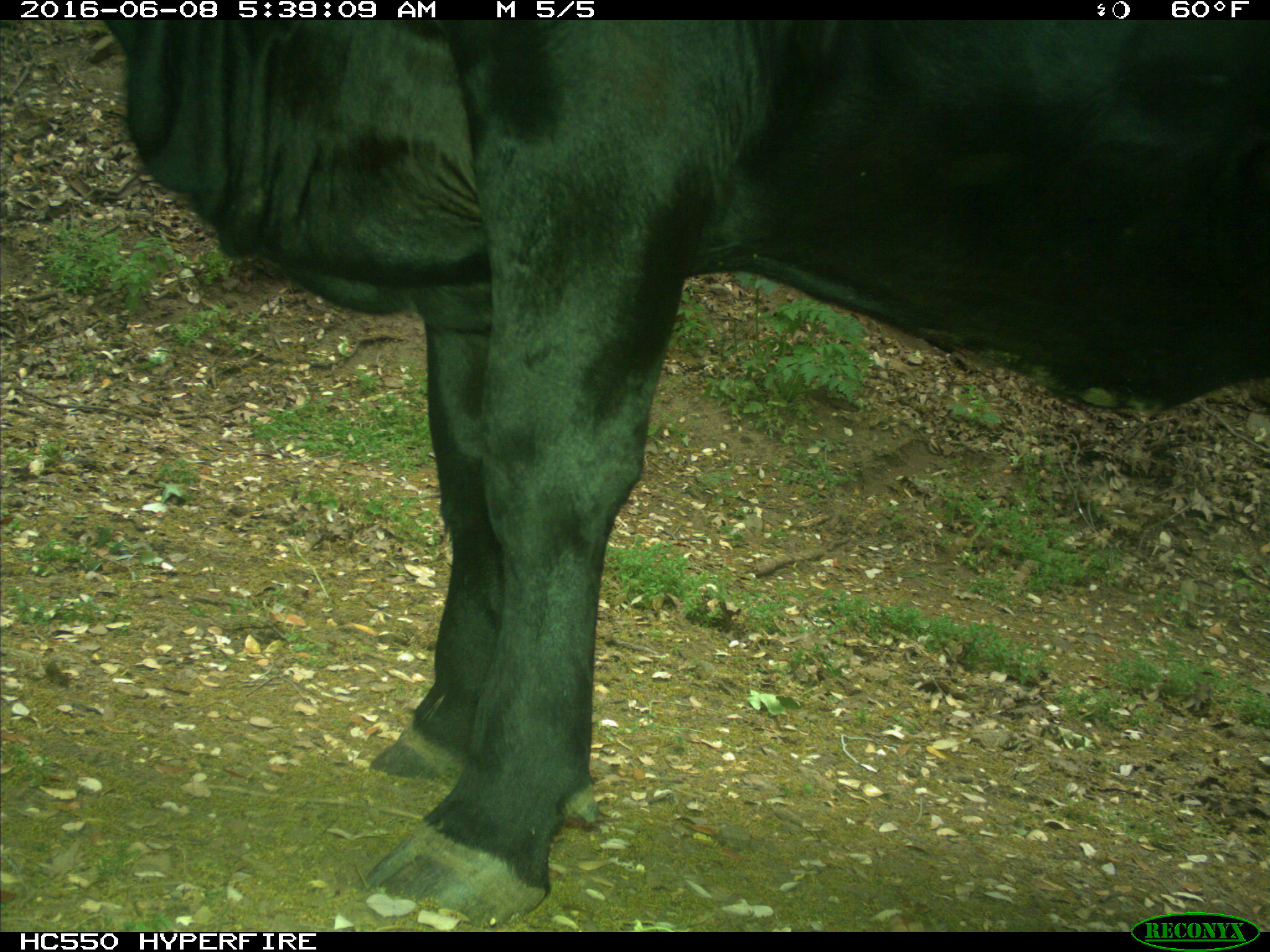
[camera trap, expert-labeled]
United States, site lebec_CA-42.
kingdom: Animalia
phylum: Chordata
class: Mammalia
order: Artiodactyla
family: Bovidae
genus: Bos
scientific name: Bos taurus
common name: domestic cow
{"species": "Bos taurus (domestic cow)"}